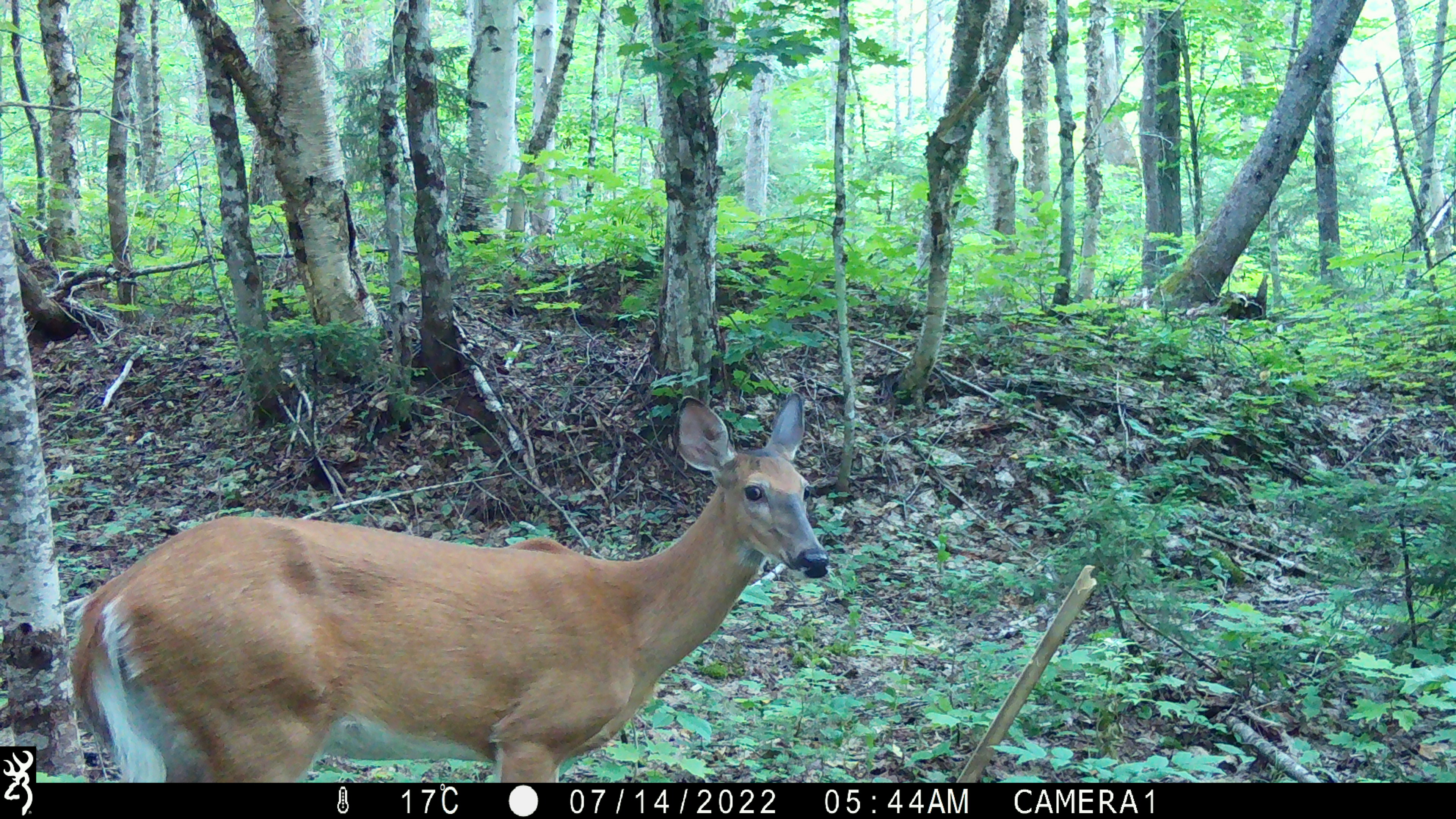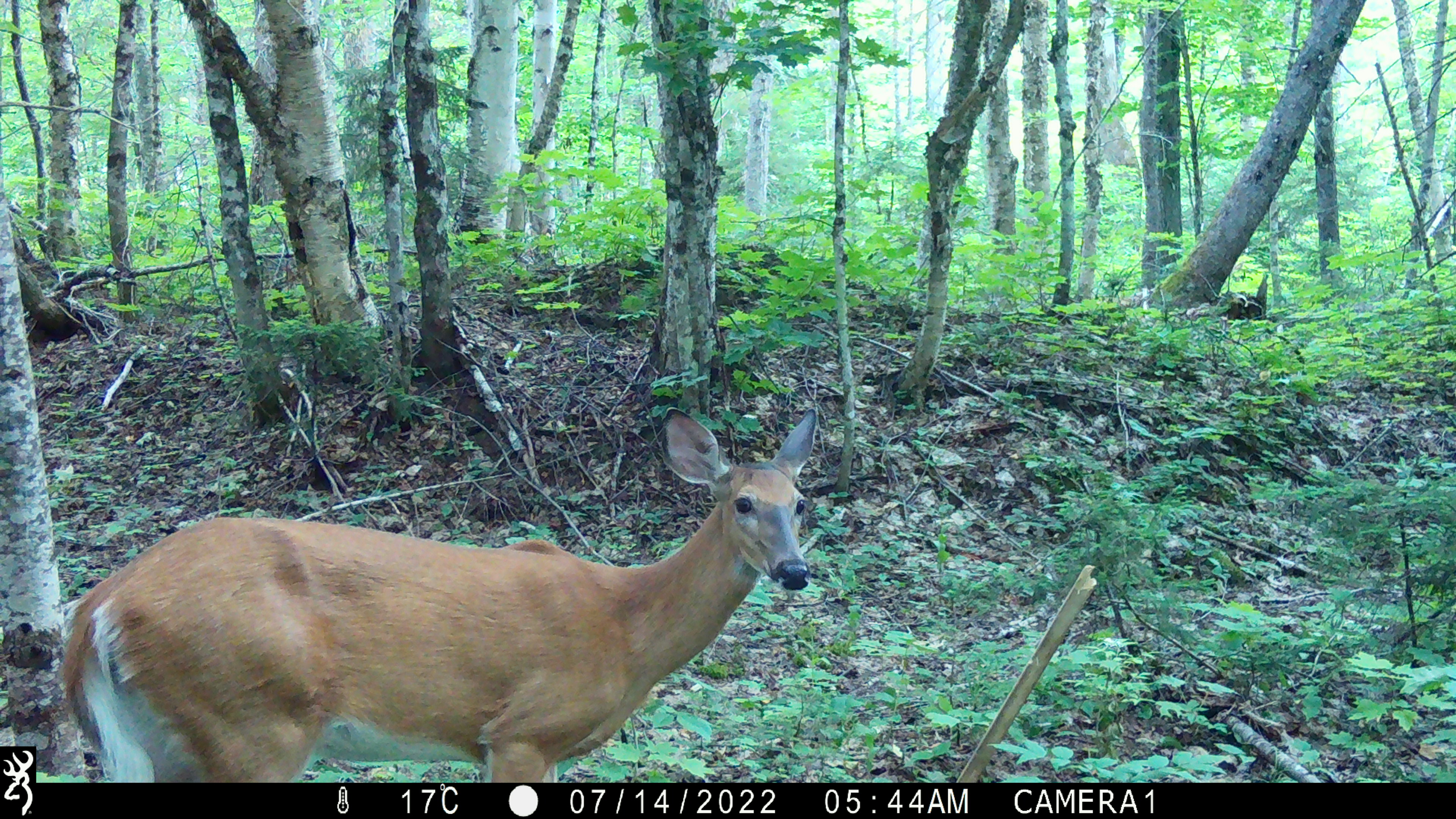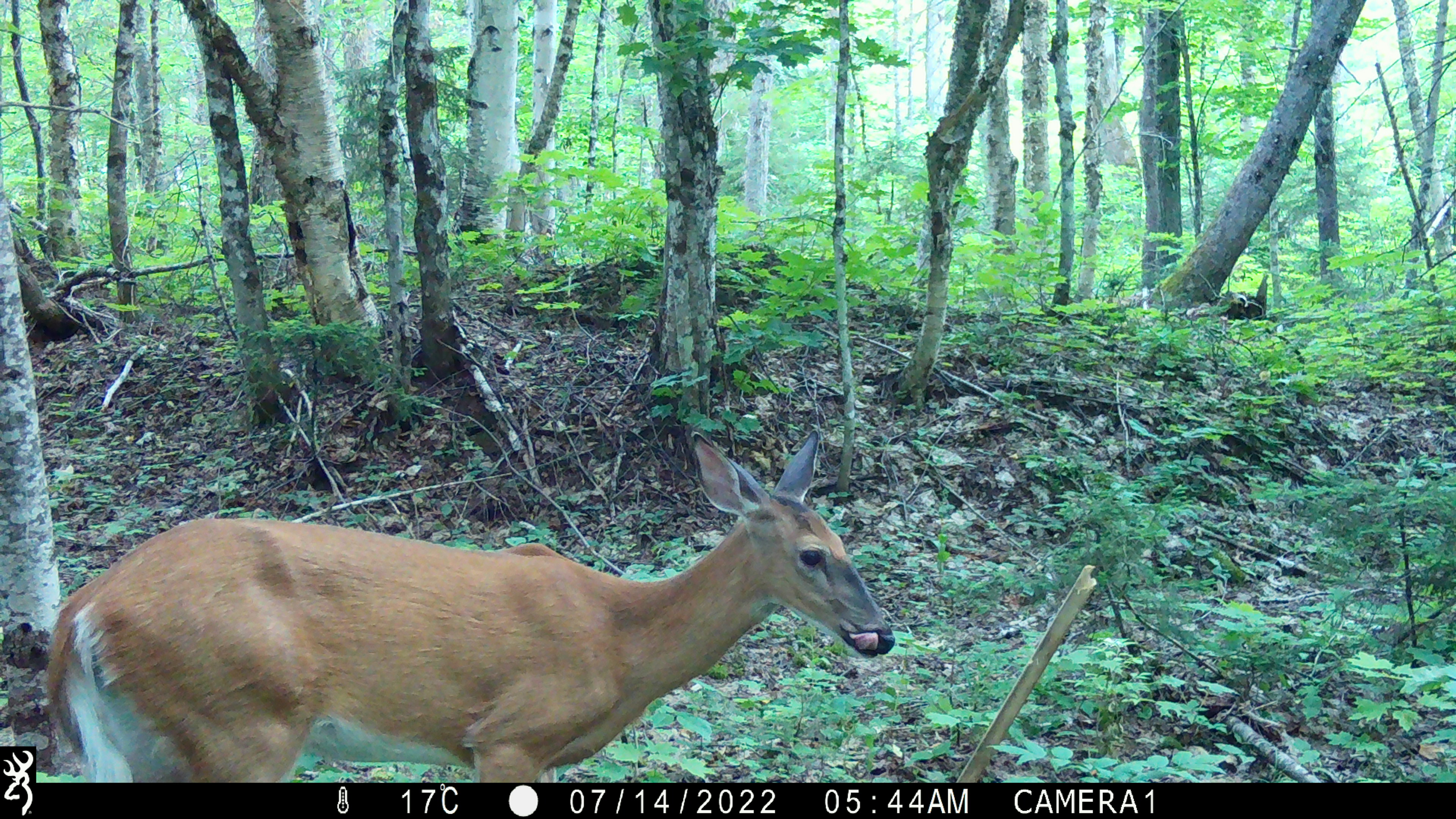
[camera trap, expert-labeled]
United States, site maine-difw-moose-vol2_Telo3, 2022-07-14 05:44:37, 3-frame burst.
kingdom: Animalia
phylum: Chordata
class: Mammalia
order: Artiodactyla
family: Cervidae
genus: Odocoileus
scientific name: Odocoileus virginianus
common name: white-tailed deer